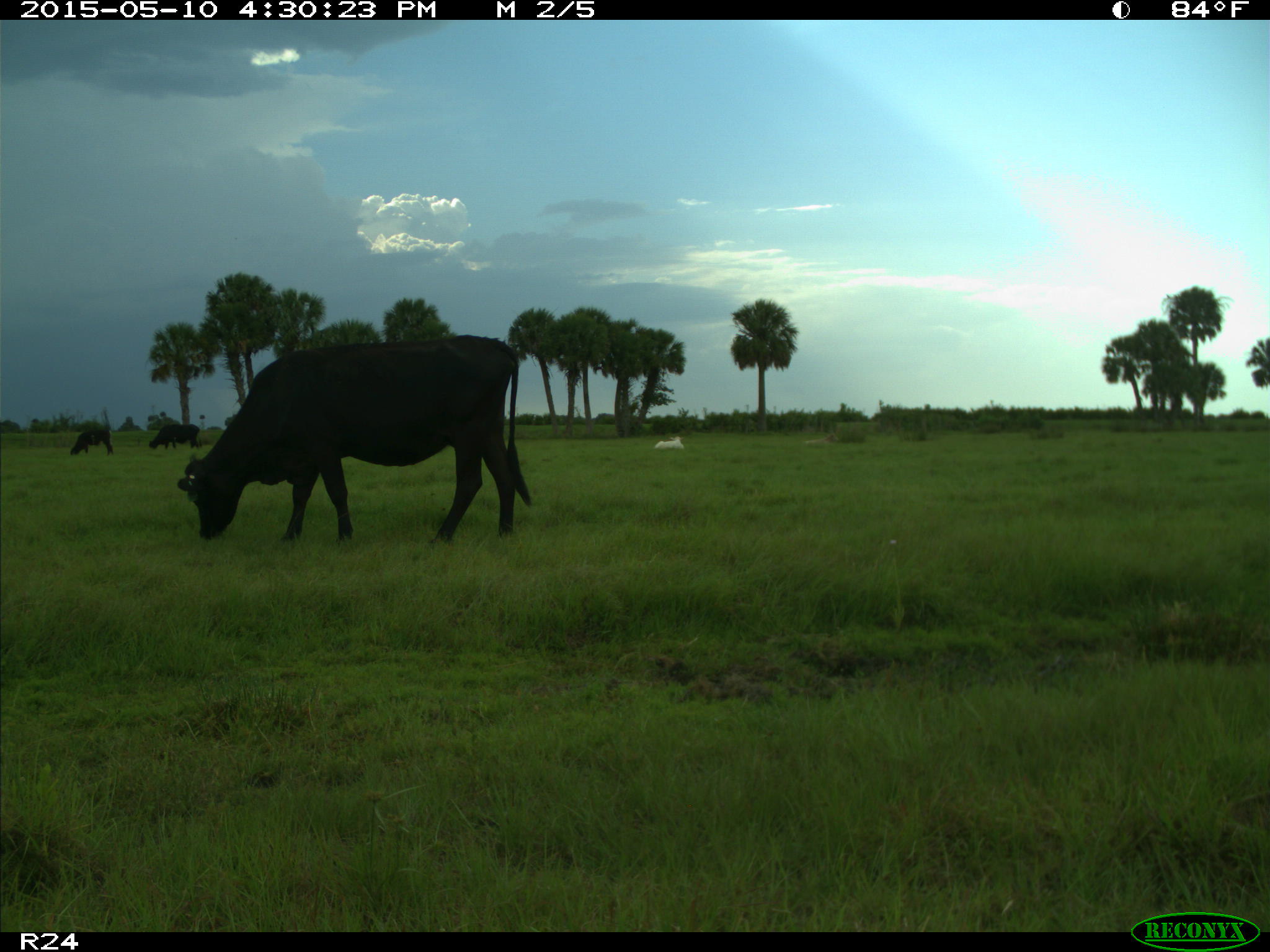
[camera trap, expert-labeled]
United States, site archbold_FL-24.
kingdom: Animalia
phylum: Chordata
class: Mammalia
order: Artiodactyla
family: Bovidae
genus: Bos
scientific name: Bos taurus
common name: domestic cow